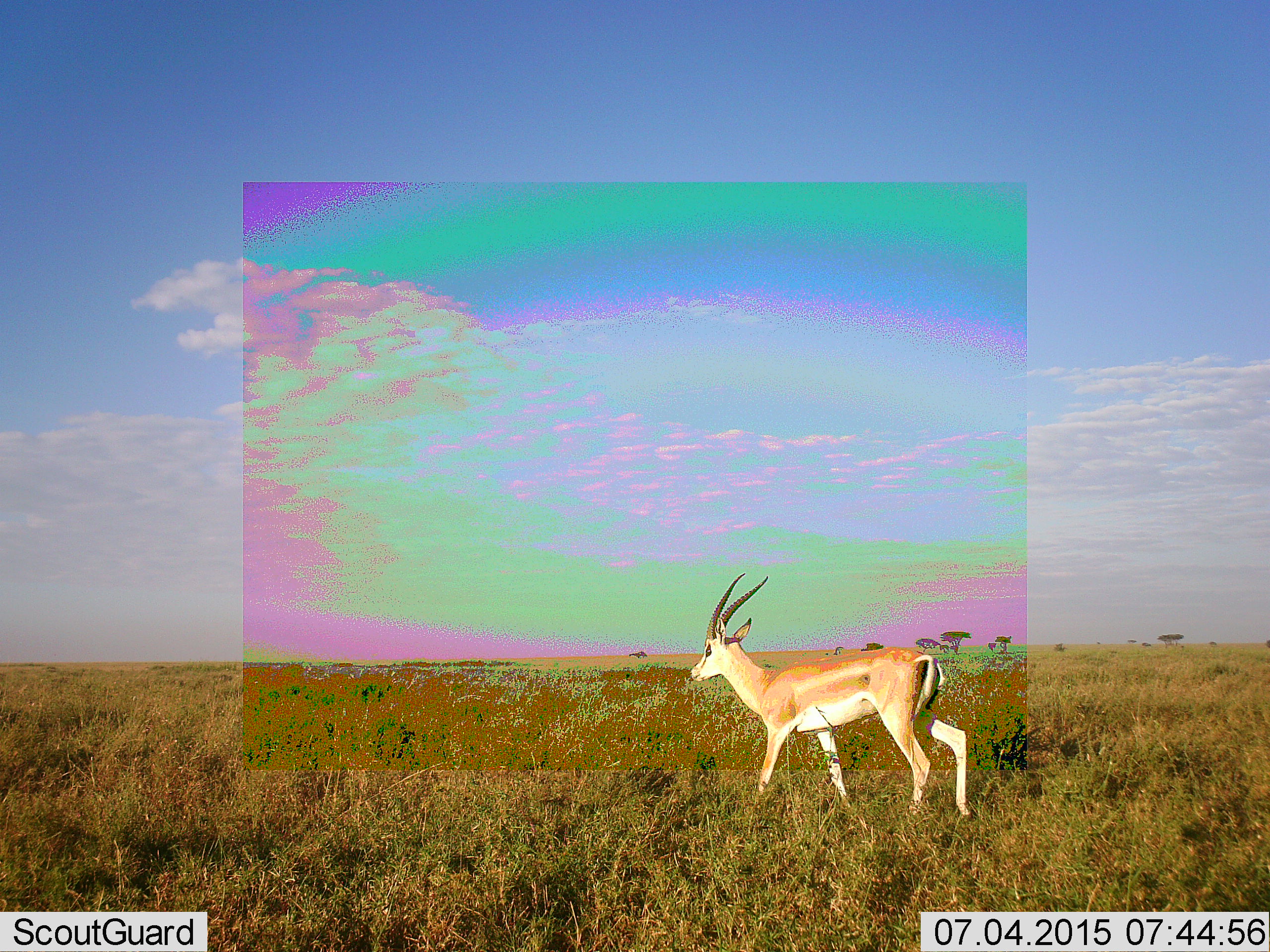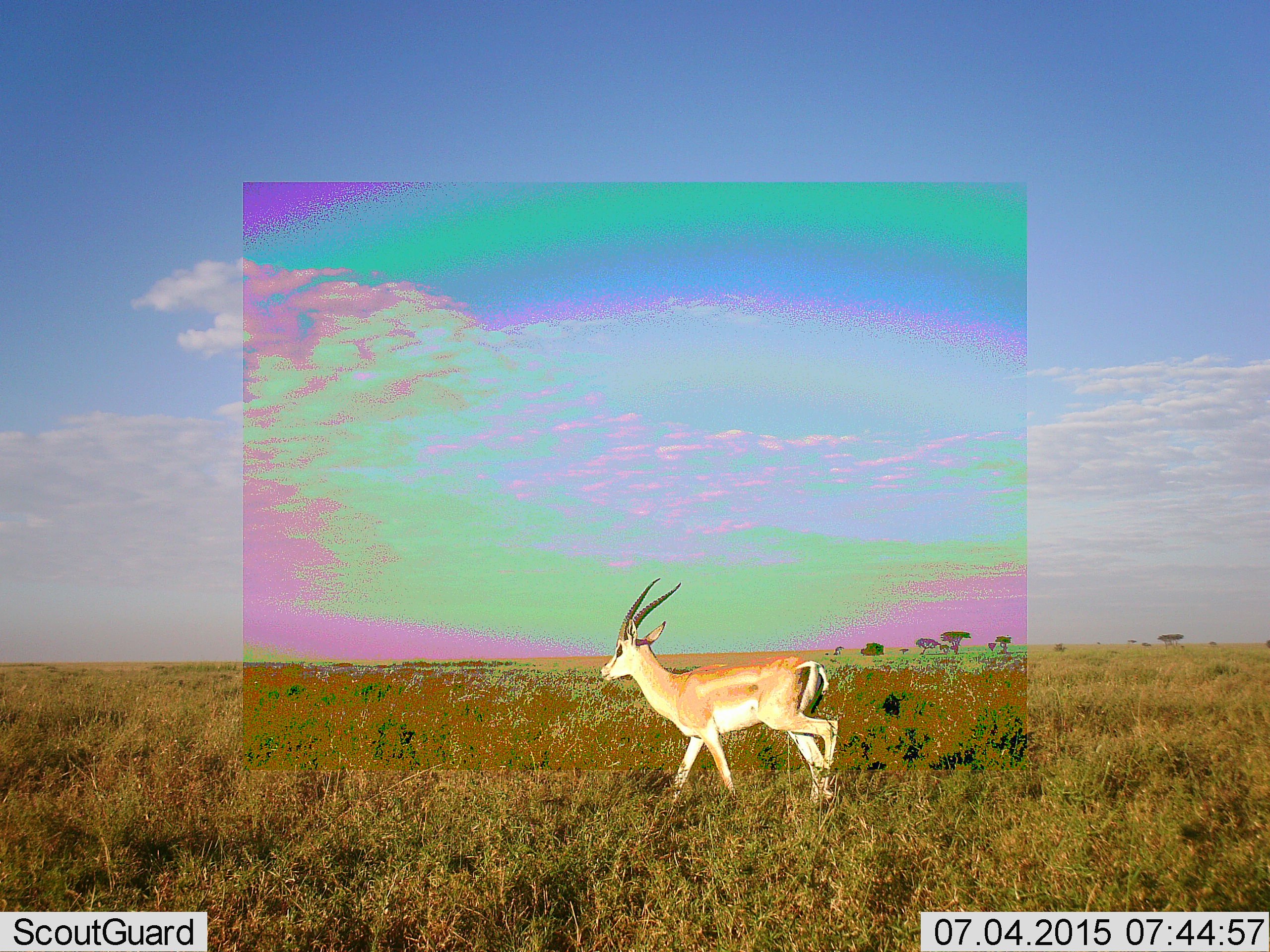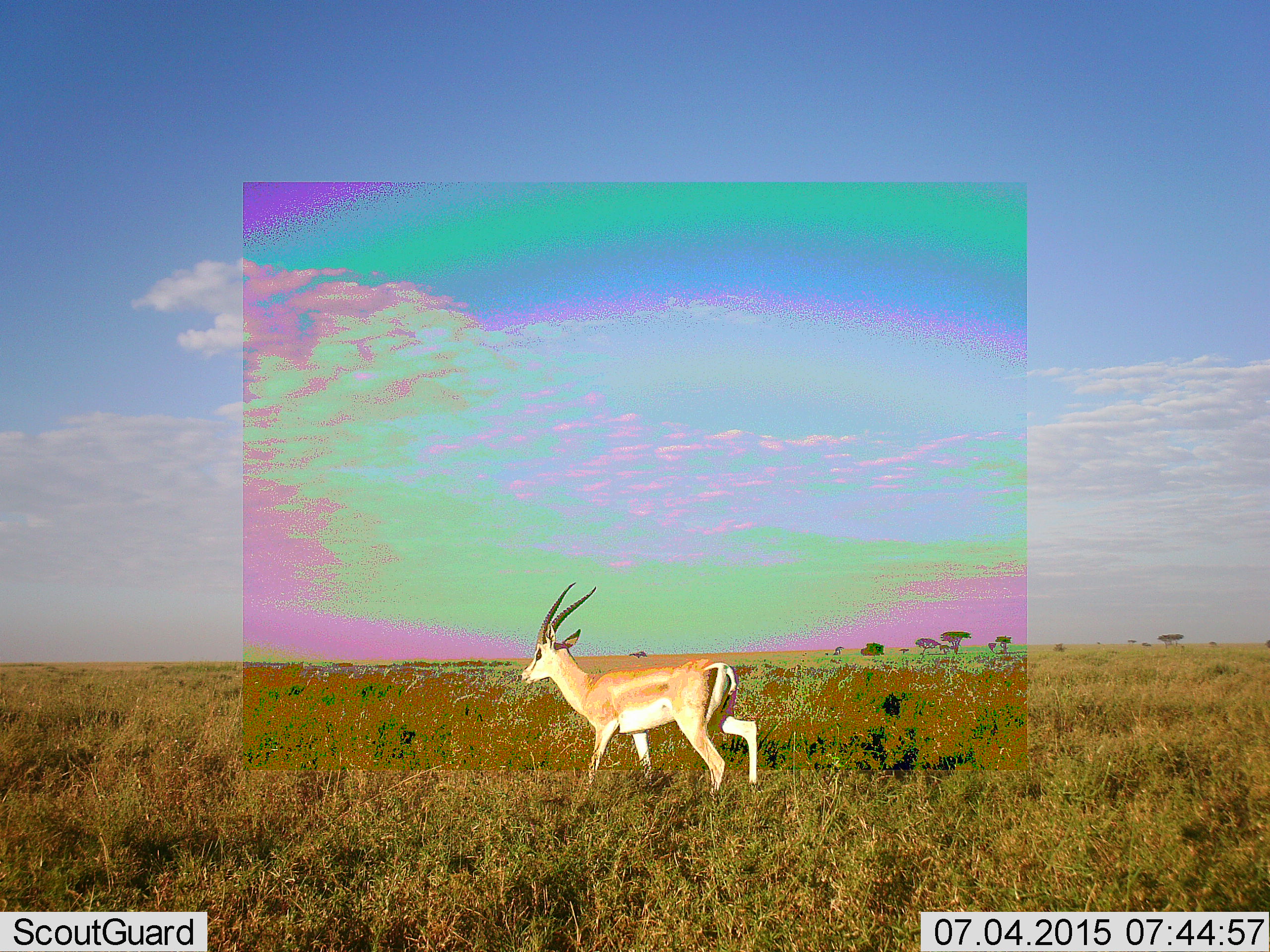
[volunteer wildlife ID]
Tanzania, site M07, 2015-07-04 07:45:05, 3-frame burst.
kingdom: Animalia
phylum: Chordata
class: Mammalia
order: Artiodactyla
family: Bovidae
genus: Nanger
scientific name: Nanger granti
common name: grant's gazelle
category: gazellegrants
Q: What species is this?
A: Gazellegrants (grant's gazelle) (Nanger granti).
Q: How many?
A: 1.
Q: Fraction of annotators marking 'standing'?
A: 0%.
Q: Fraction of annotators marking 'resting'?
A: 0%.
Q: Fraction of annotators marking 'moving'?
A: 100%.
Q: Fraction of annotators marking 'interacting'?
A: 0%.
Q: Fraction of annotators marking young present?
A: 0%.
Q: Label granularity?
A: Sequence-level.